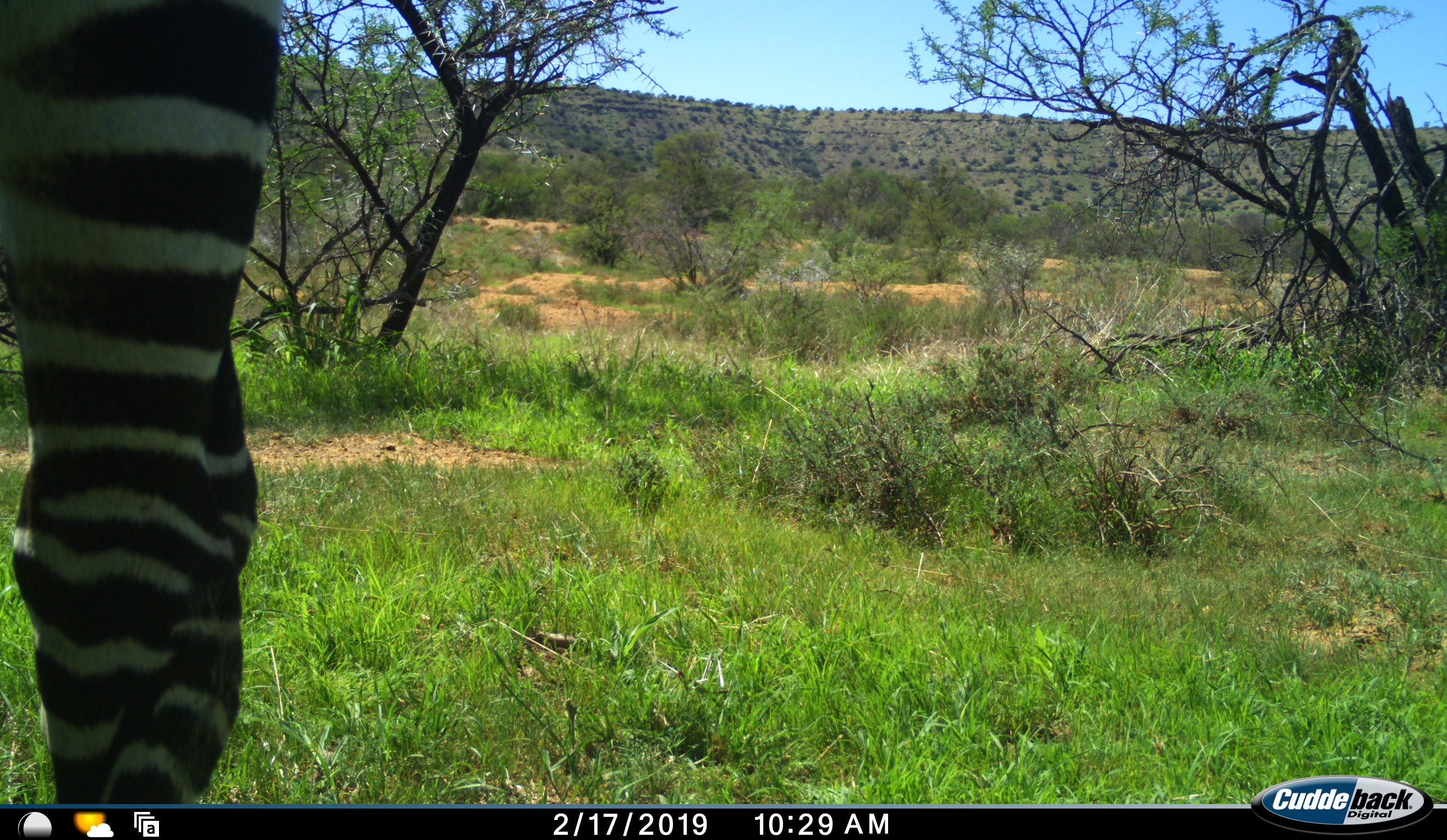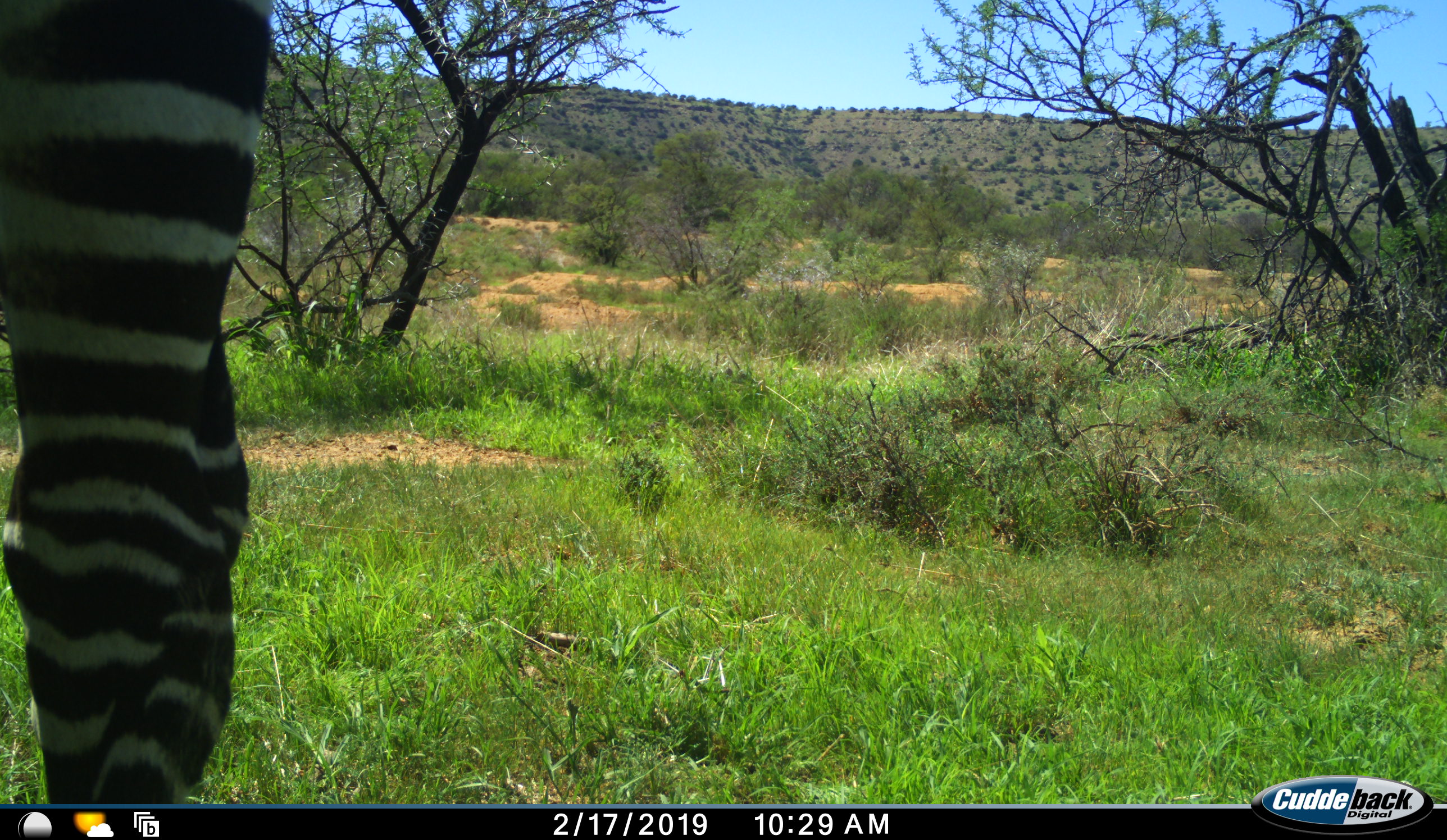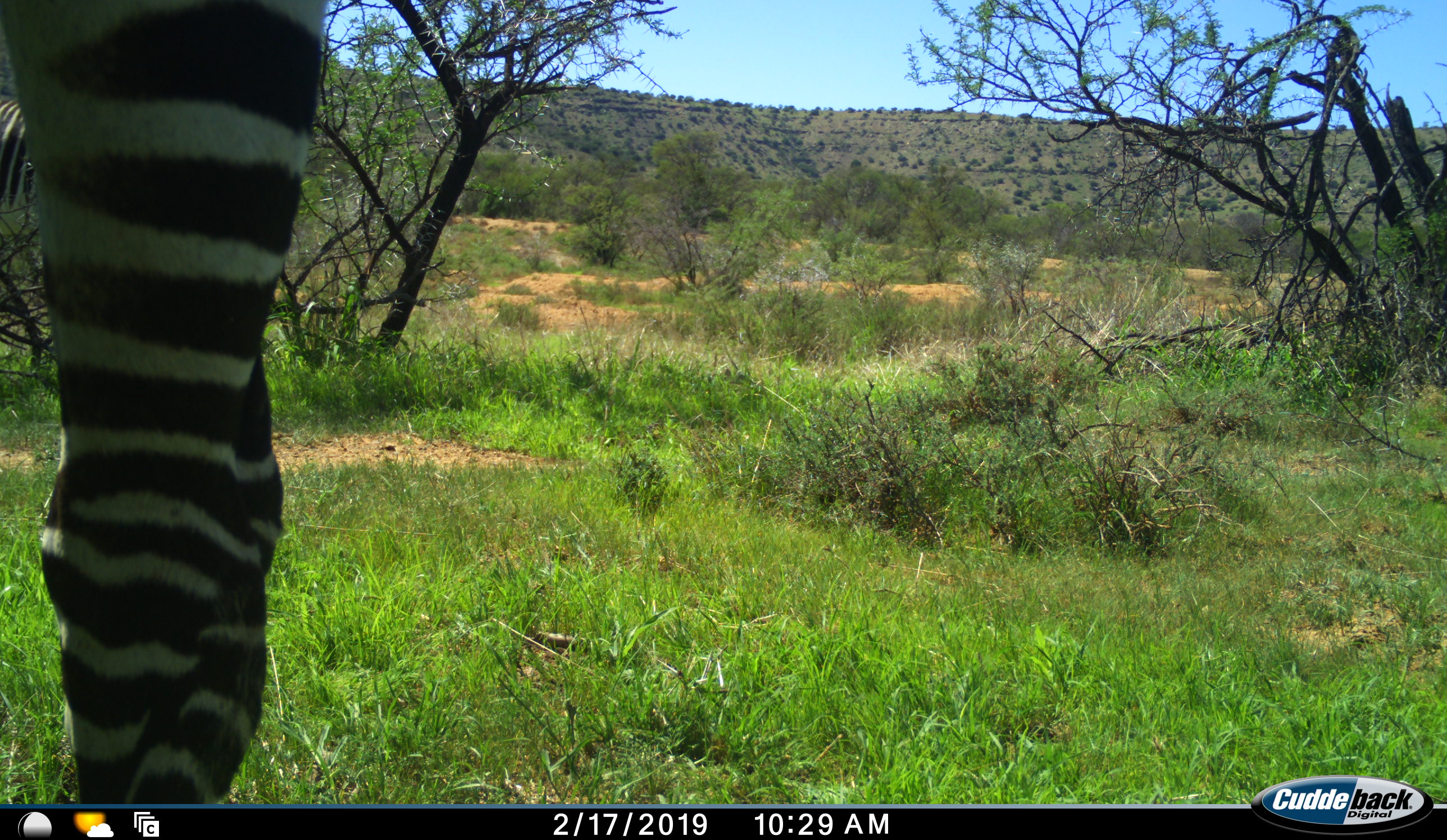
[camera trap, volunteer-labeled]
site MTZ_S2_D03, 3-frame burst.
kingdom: Animalia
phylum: Chordata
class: Mammalia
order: Perissodactyla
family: Equidae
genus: Equus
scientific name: Equus zebra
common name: mountain zebra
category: zebramountain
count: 1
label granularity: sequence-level